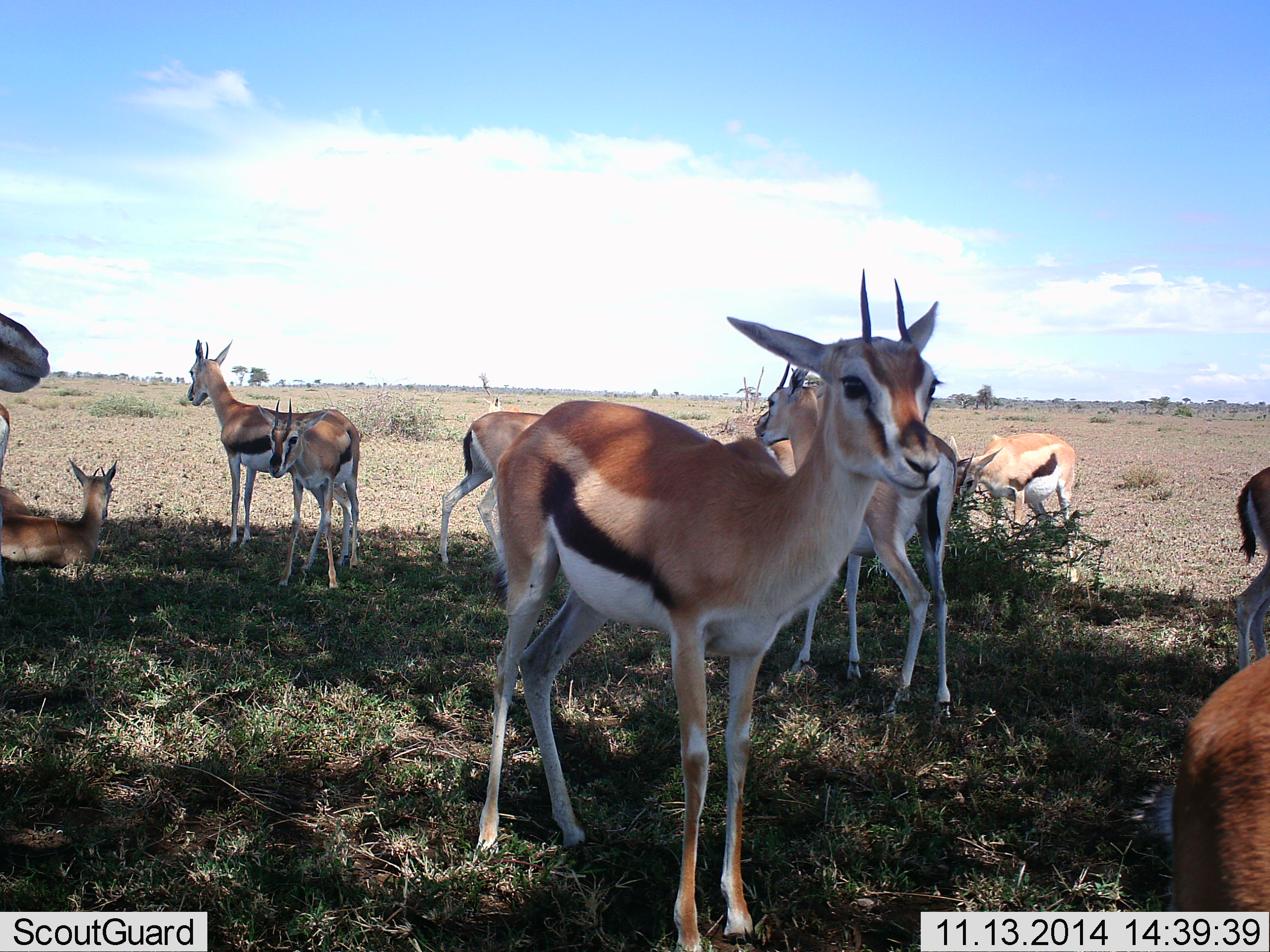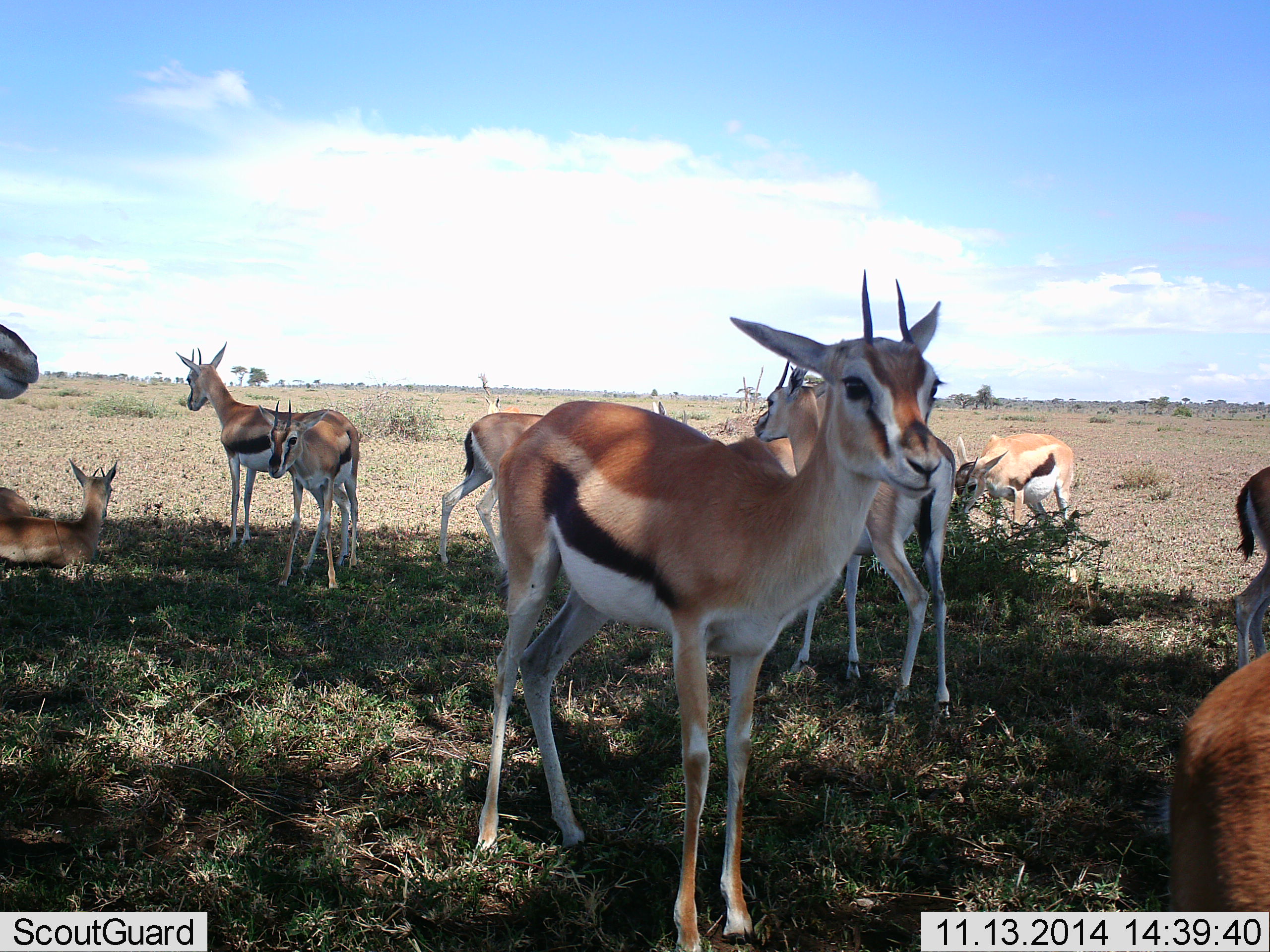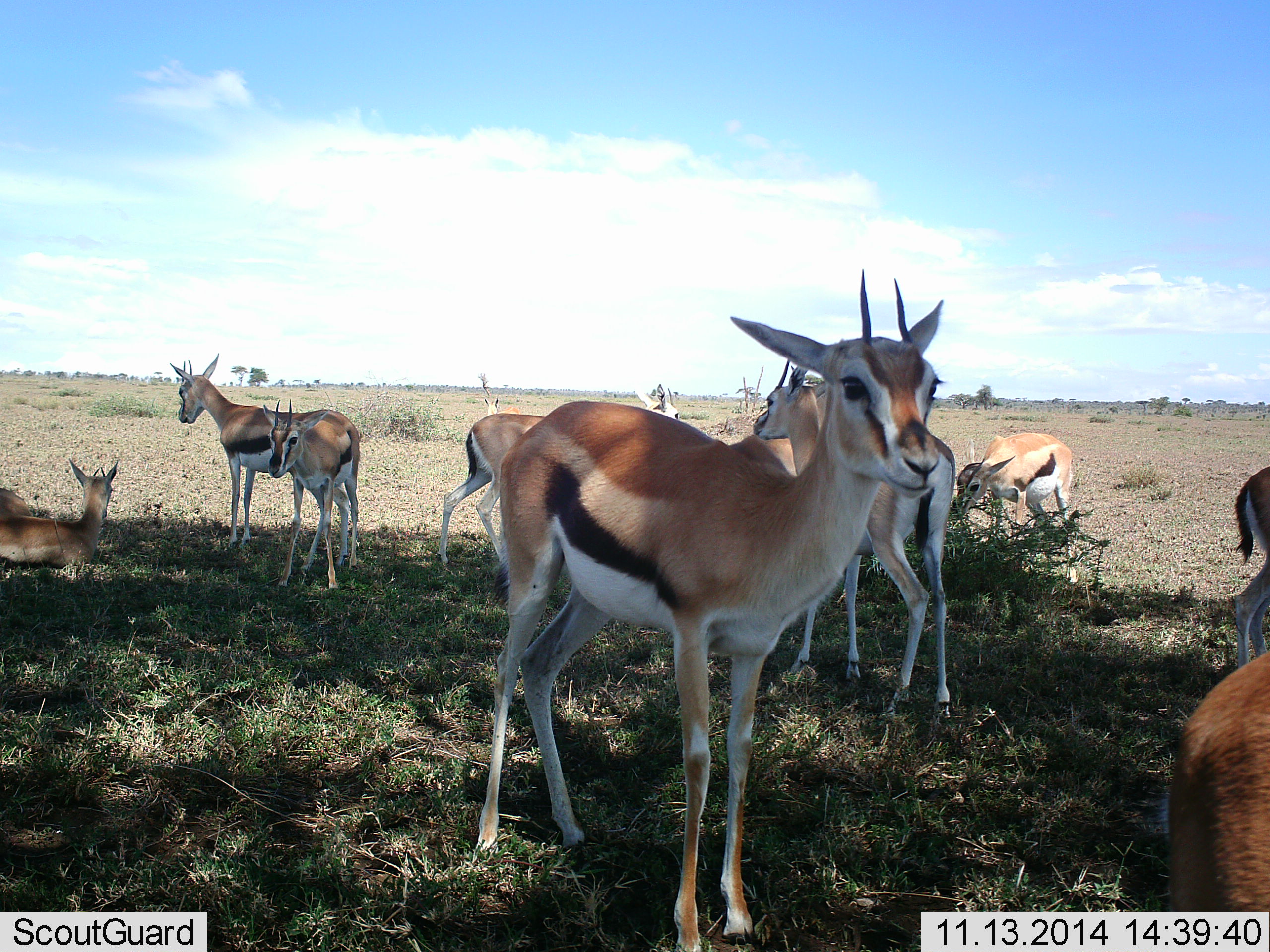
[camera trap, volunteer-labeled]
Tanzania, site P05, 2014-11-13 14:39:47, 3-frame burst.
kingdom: Animalia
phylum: Chordata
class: Mammalia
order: Artiodactyla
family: Bovidae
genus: Eudorcas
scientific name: Eudorcas thomsonii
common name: thomson's gazelle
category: gazellethomsons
Gazellethomsons (thomson's gazelle) (Eudorcas thomsonii), count 11-50. Behavior (volunteer vote fractions): standing 70%, resting 90%, moving 10%, interacting 0%. Young present (vote fraction): 20%. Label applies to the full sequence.